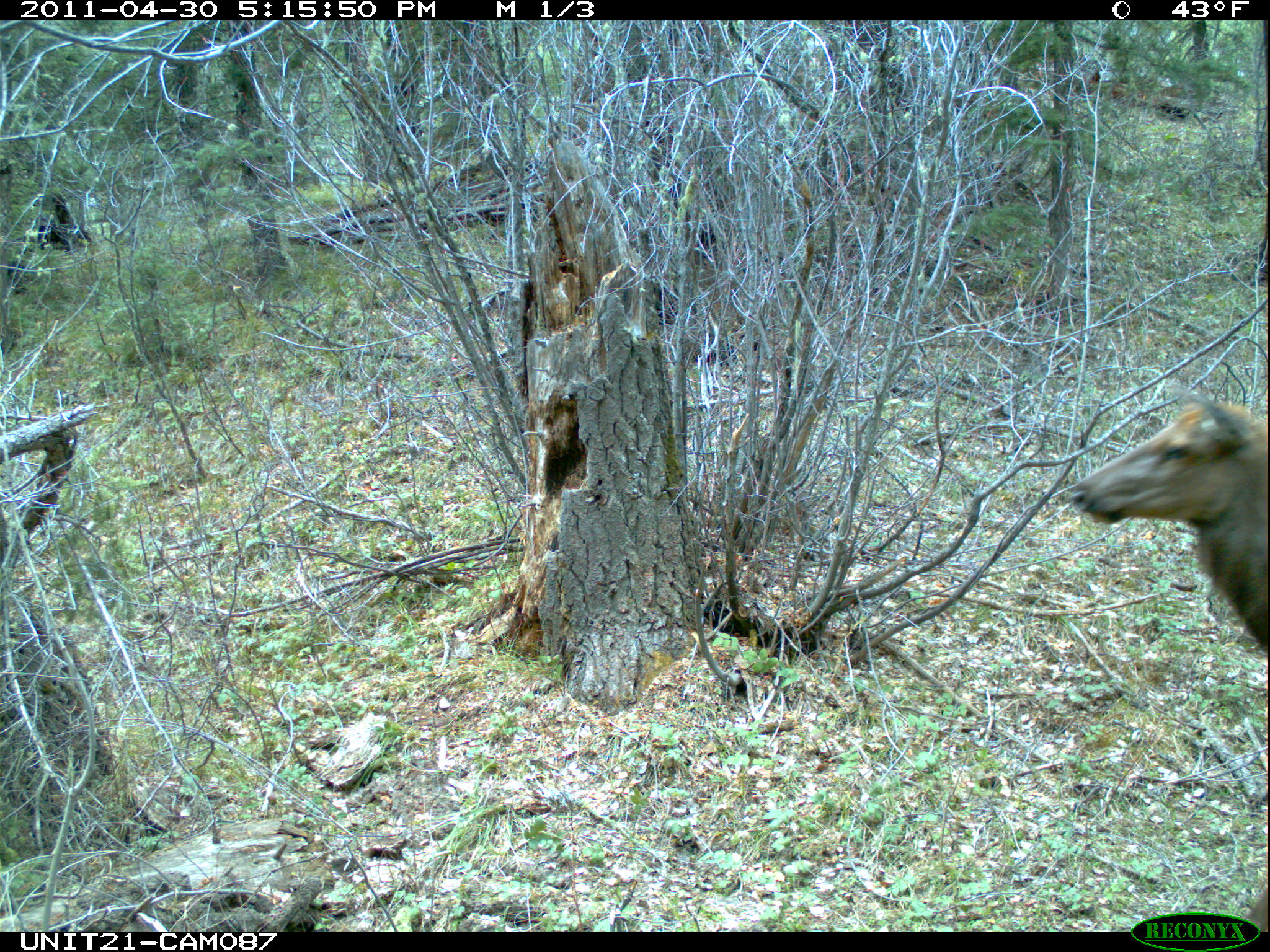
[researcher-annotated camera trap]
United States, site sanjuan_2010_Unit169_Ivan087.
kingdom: Animalia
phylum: Chordata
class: Mammalia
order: Artiodactyla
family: Cervidae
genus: Cervus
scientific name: Cervus elaphus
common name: red deer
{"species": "Cervus elaphus (red deer)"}